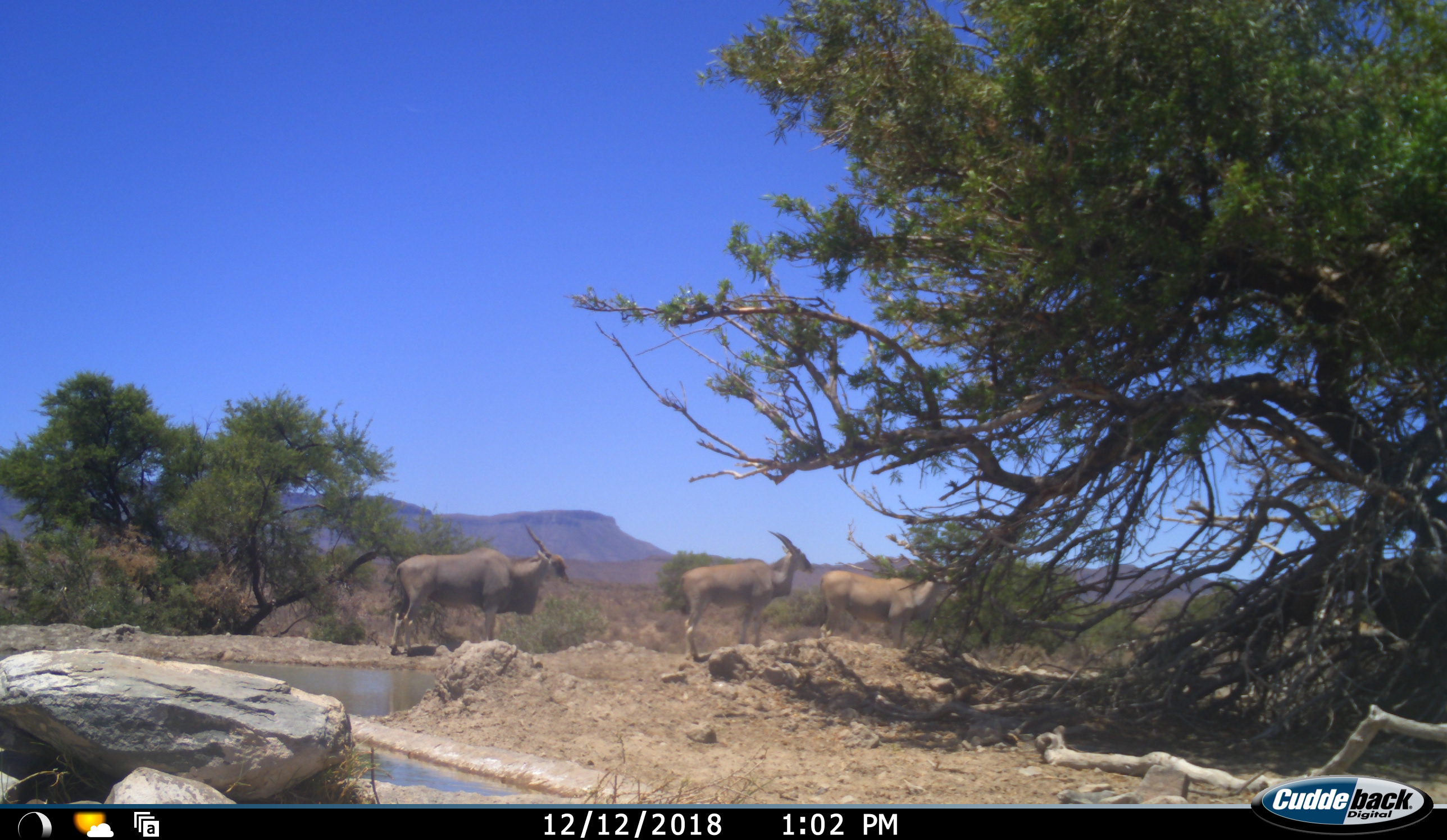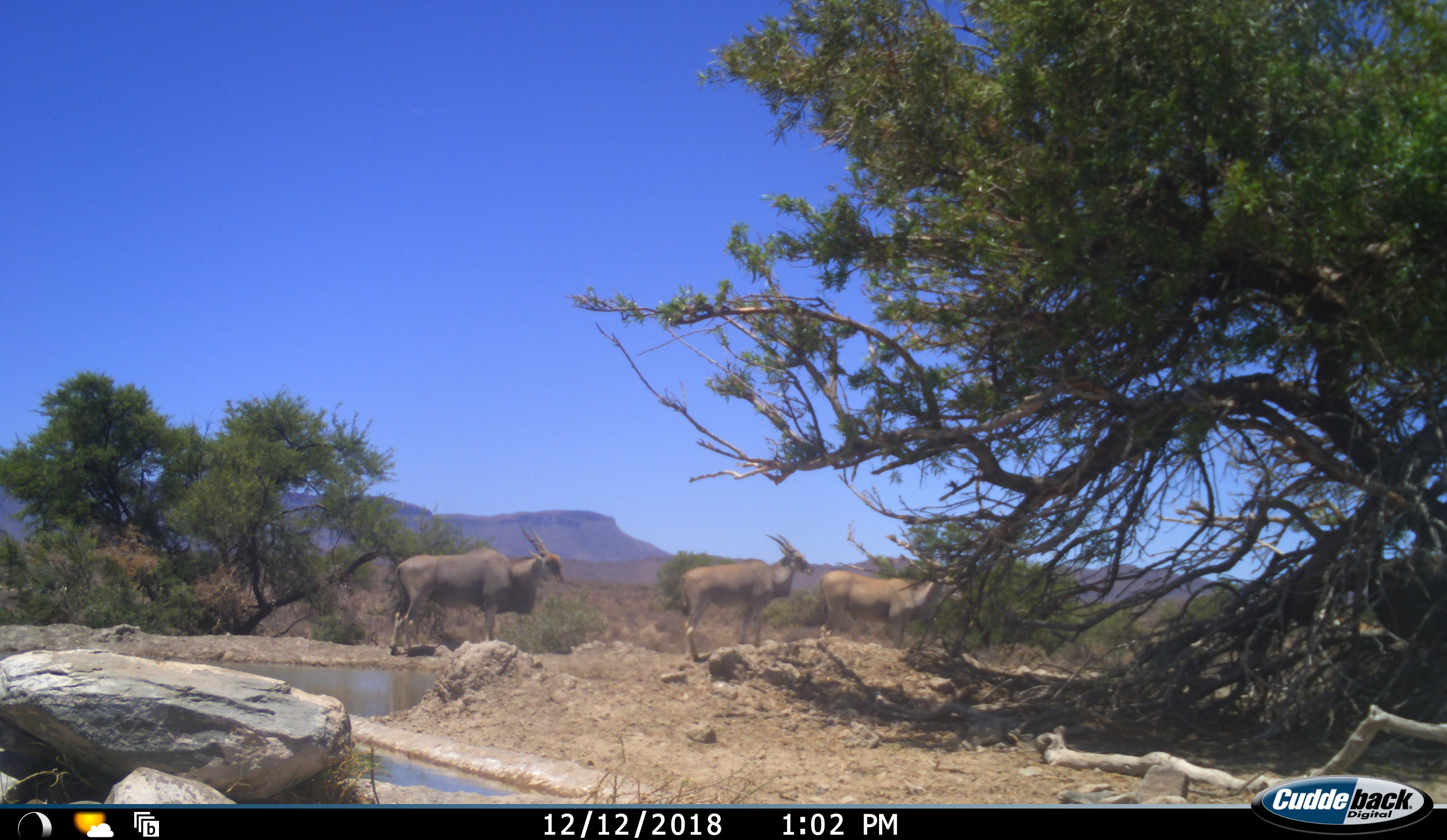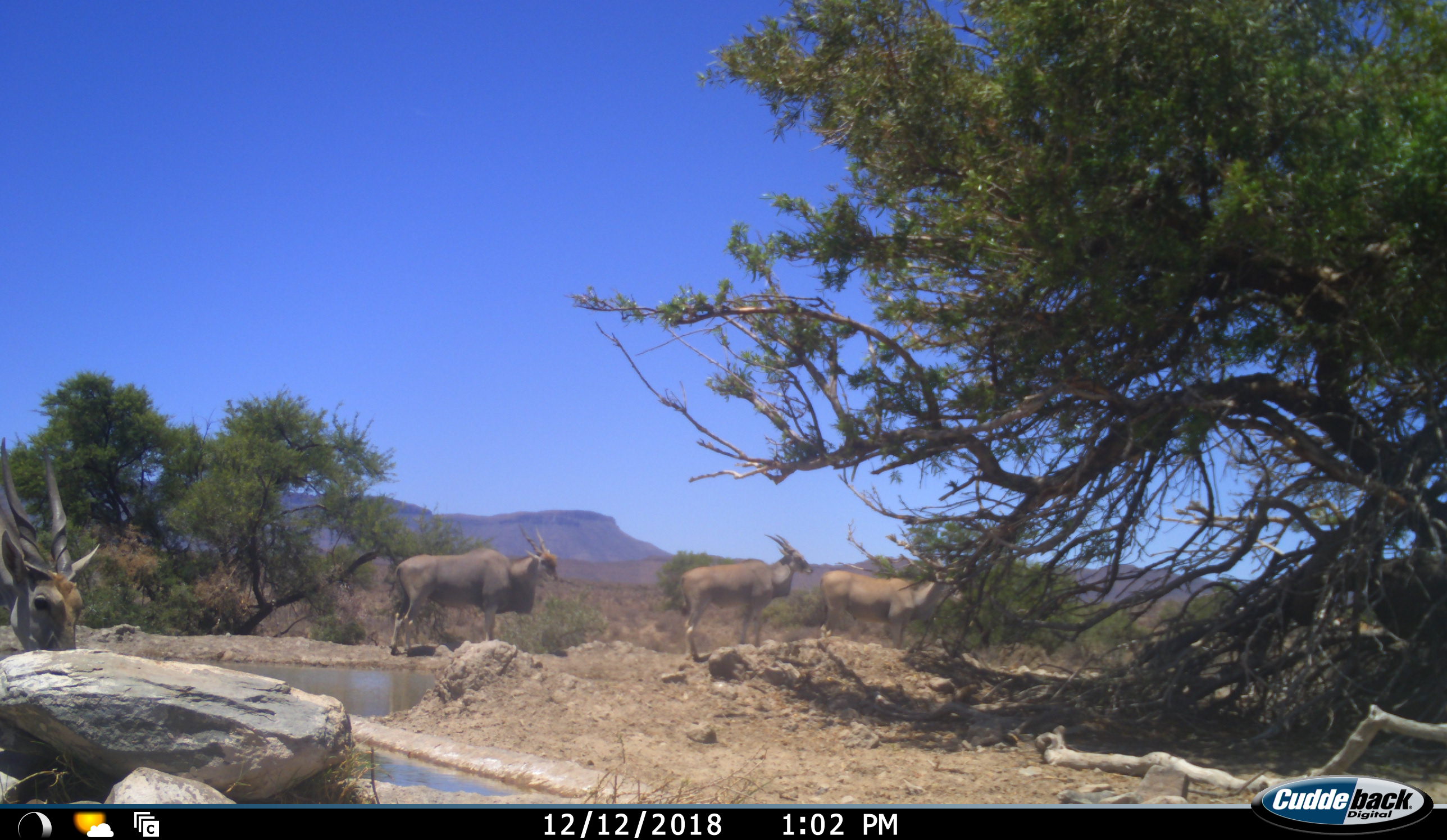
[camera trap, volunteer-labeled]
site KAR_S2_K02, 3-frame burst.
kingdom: Animalia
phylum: Chordata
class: Mammalia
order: Artiodactyla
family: Bovidae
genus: Tragelaphus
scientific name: Tragelaphus oryx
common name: eland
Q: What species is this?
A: Eland (Tragelaphus oryx).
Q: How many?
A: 4.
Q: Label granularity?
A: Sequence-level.